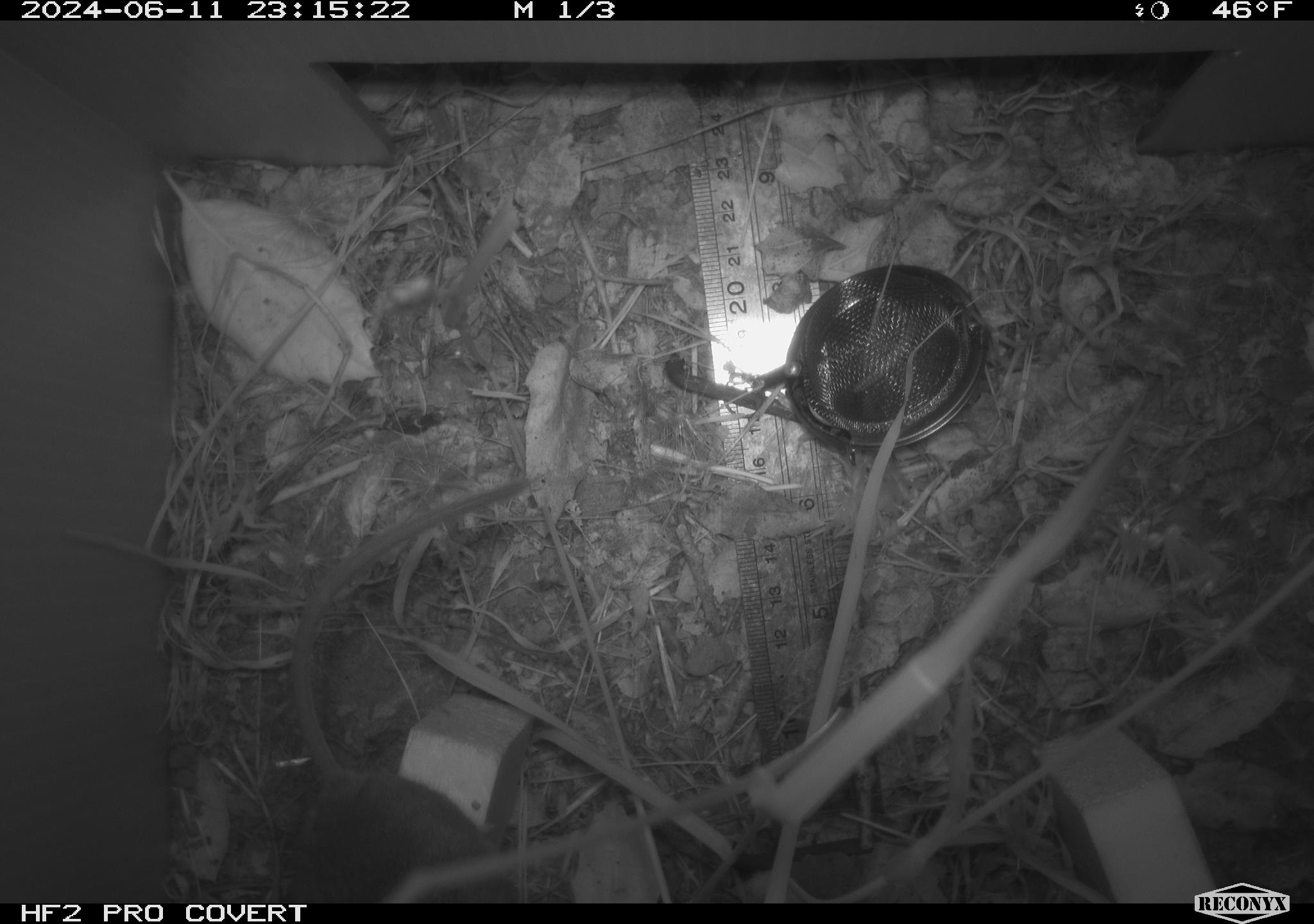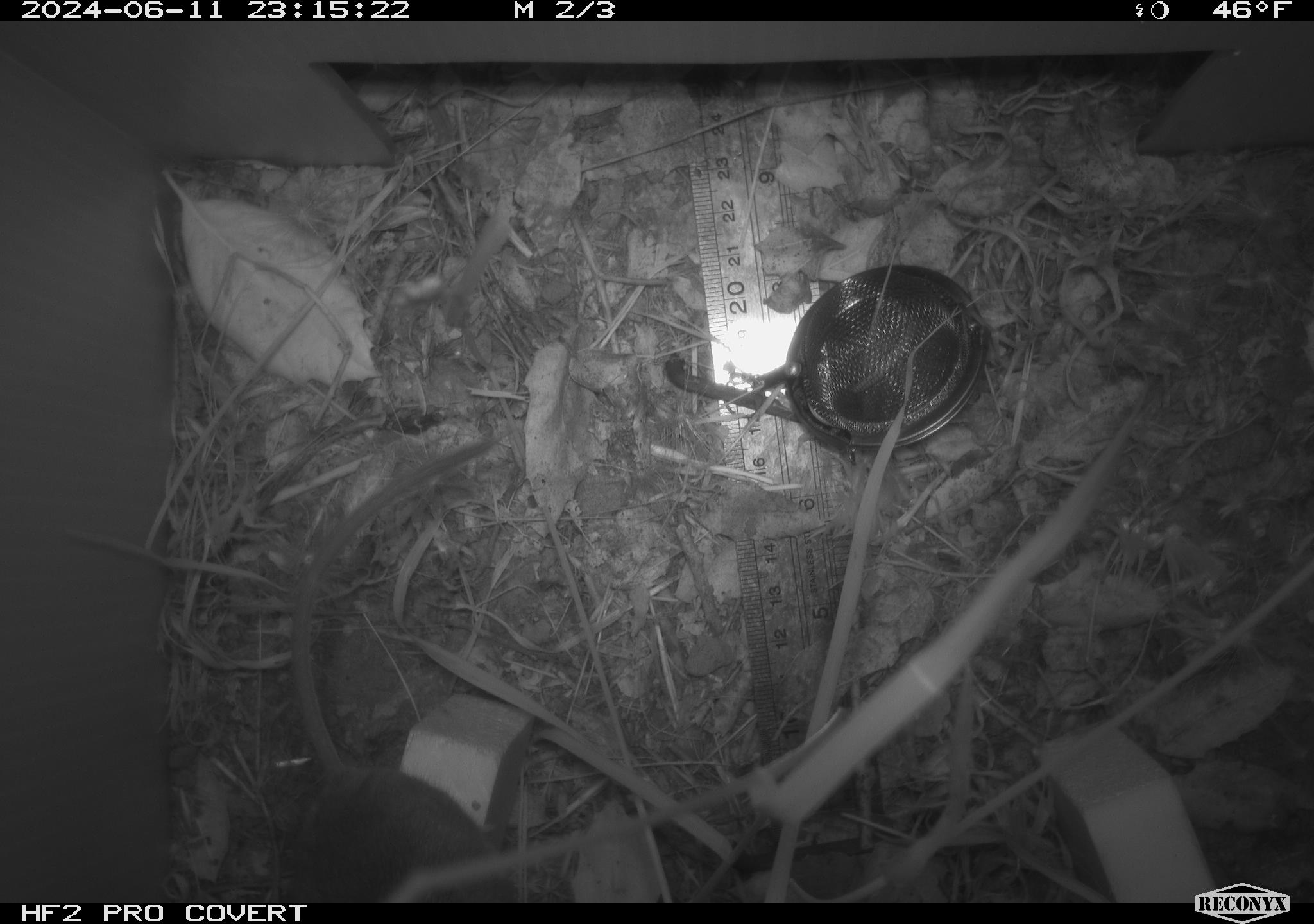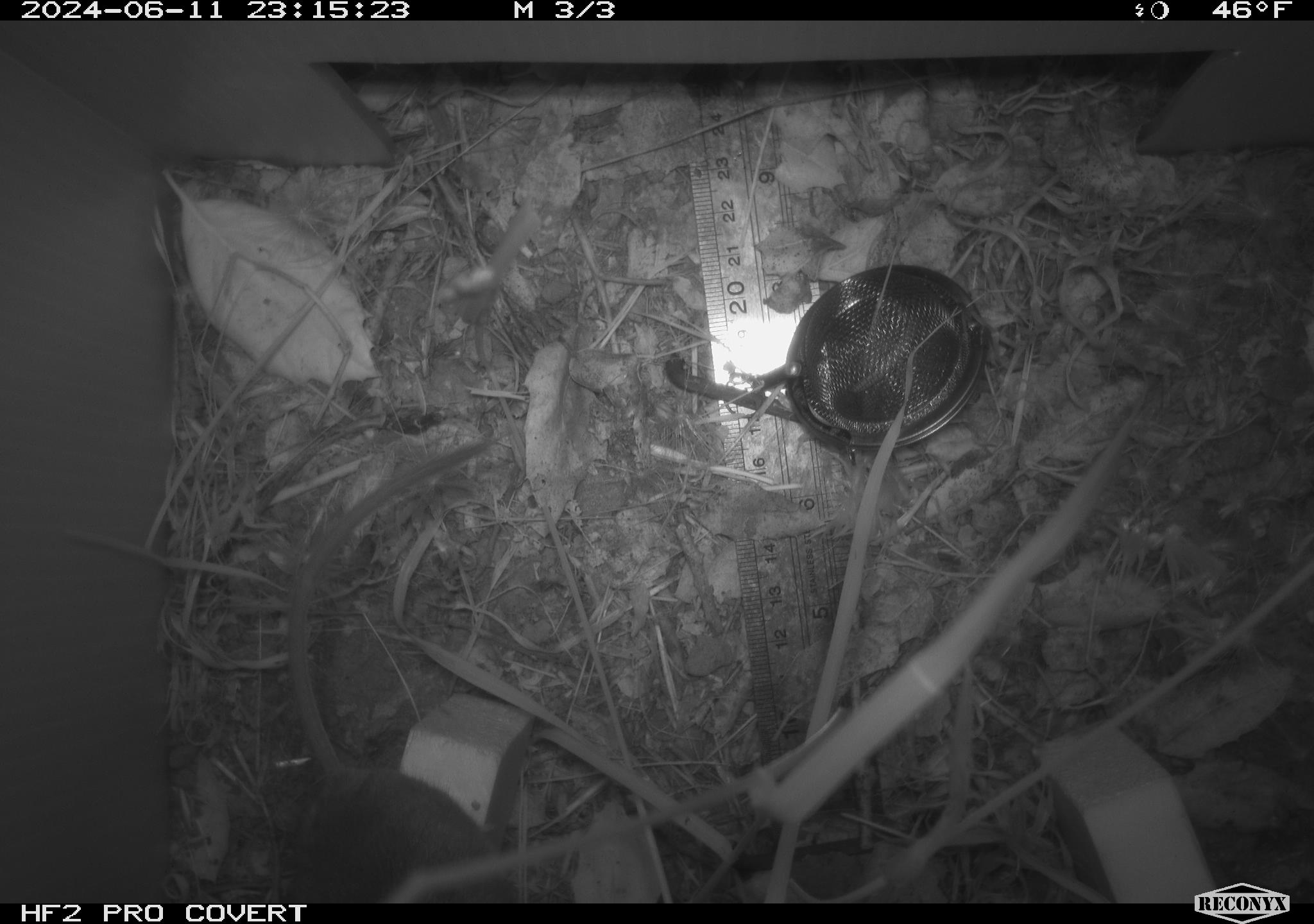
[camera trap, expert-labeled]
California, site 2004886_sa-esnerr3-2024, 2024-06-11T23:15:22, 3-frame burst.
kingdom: Animalia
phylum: Chordata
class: Mammalia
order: Rodentia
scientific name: Rodentia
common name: rodent